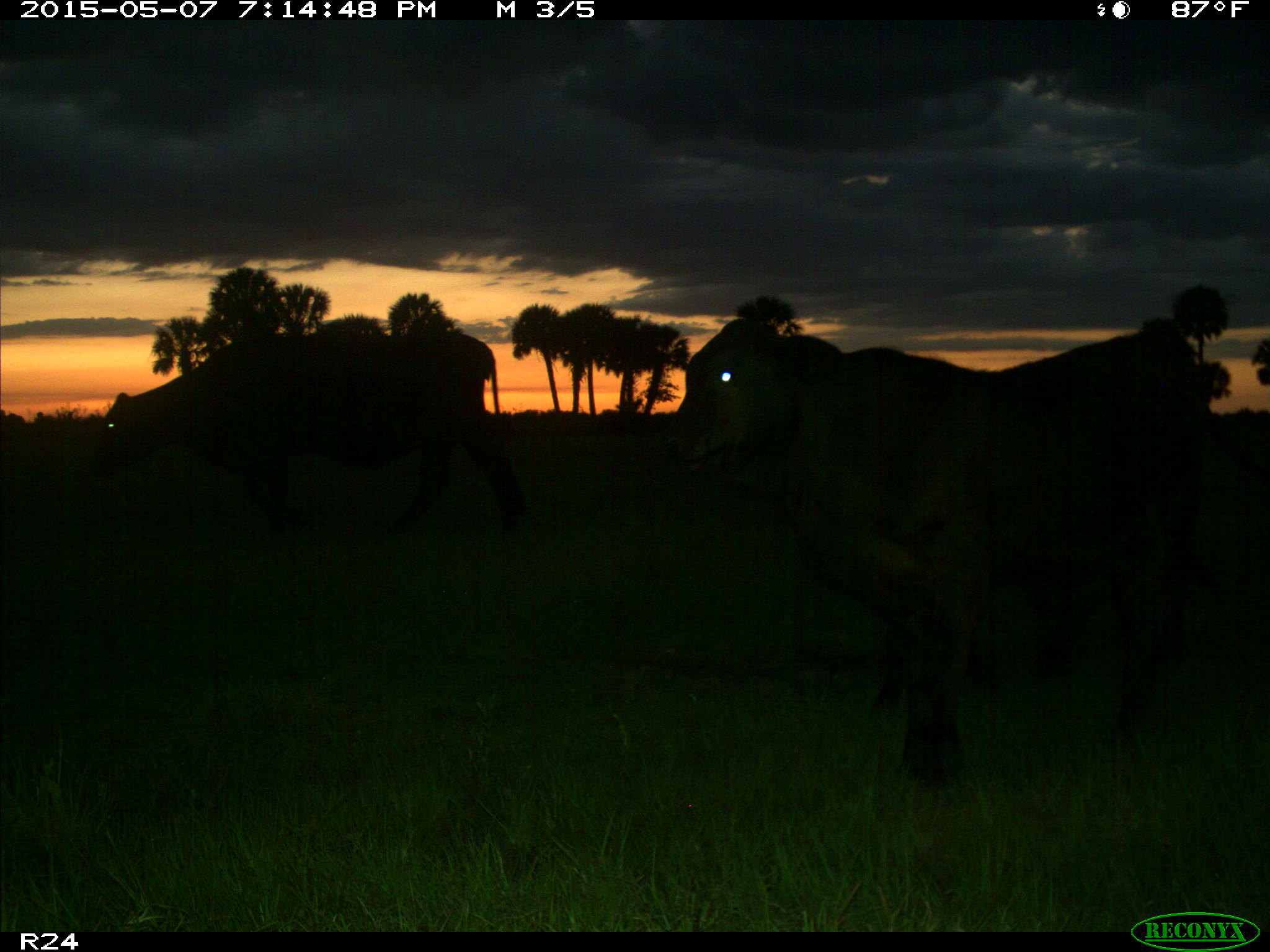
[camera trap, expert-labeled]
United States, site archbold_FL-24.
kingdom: Animalia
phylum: Chordata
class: Mammalia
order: Artiodactyla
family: Bovidae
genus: Bos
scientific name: Bos taurus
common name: domestic cow